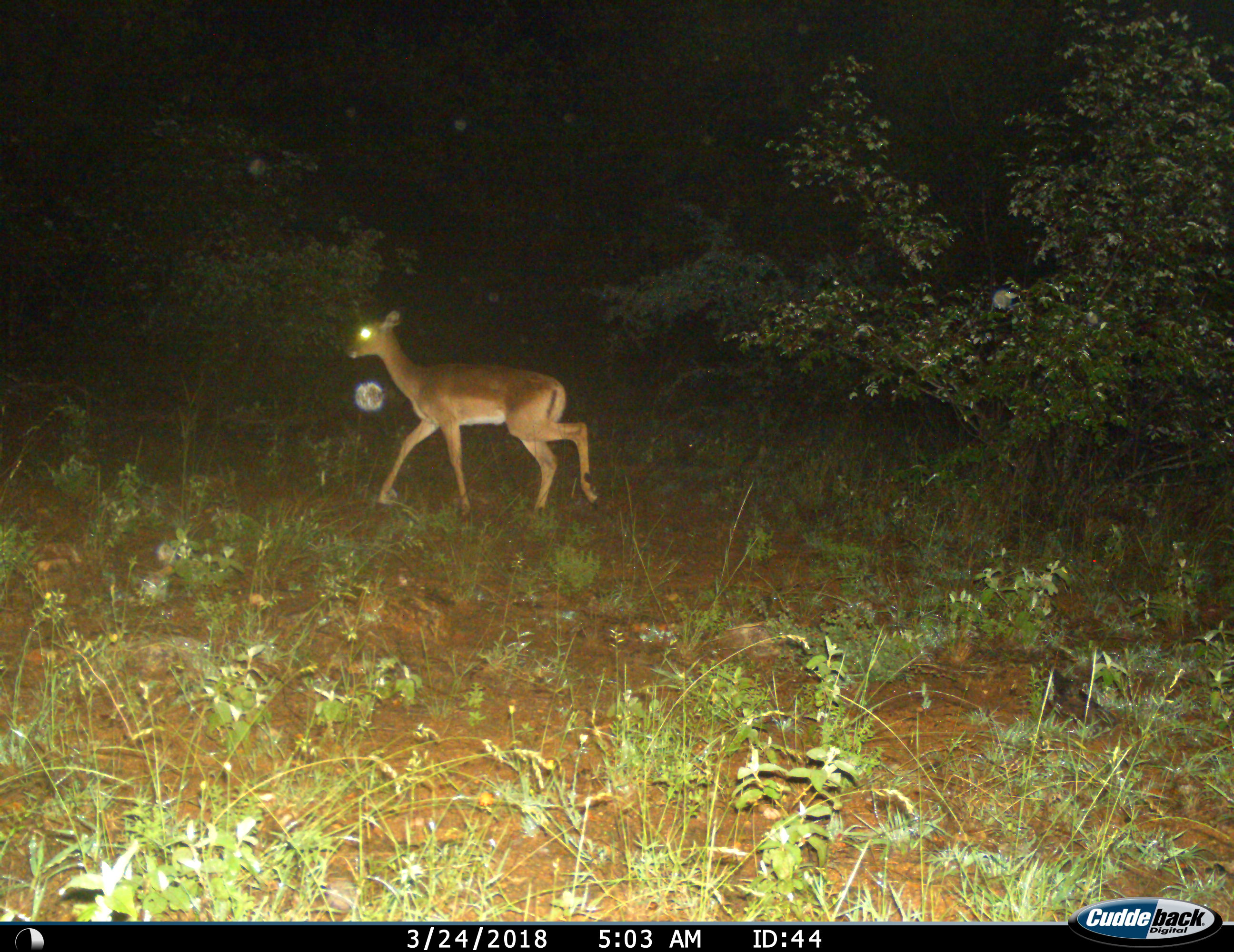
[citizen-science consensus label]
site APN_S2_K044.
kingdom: Animalia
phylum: Chordata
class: Mammalia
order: Artiodactyla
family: Bovidae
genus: Aepyceros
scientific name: Aepyceros melampus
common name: impala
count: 1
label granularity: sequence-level